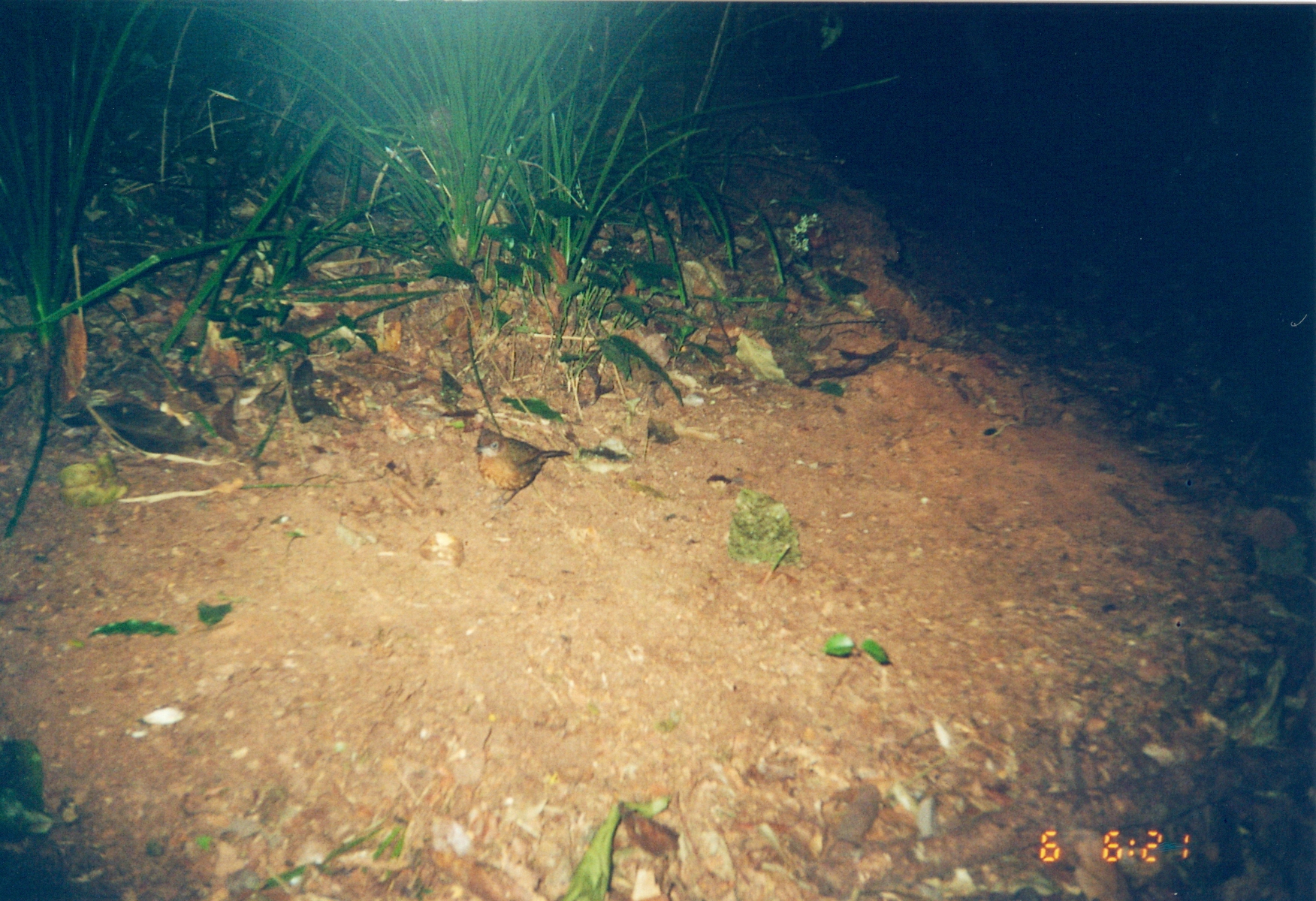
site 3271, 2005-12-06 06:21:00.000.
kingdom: Animalia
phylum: Chordata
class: Aves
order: Passeriformes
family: Muscicapidae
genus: Pogonocichla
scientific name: Pogonocichla stellata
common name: white-starred robin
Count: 1.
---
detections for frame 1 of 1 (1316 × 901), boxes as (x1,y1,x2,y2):
pogonocichla stellata: (473,428,570,507)